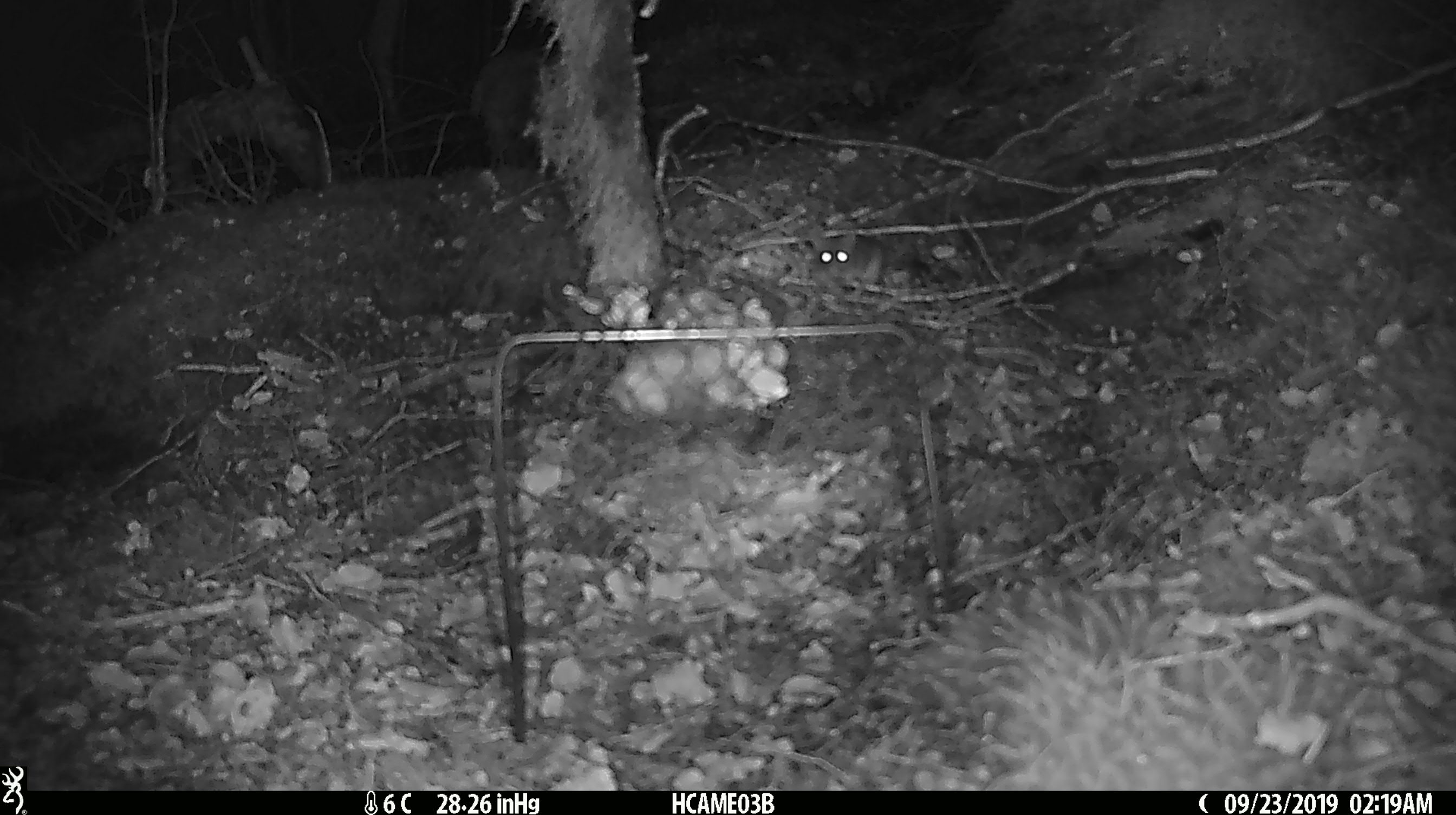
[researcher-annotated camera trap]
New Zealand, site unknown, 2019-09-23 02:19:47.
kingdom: Animalia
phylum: Chordata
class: Mammalia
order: Rodentia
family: Muridae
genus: Mus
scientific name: Mus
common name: mouse